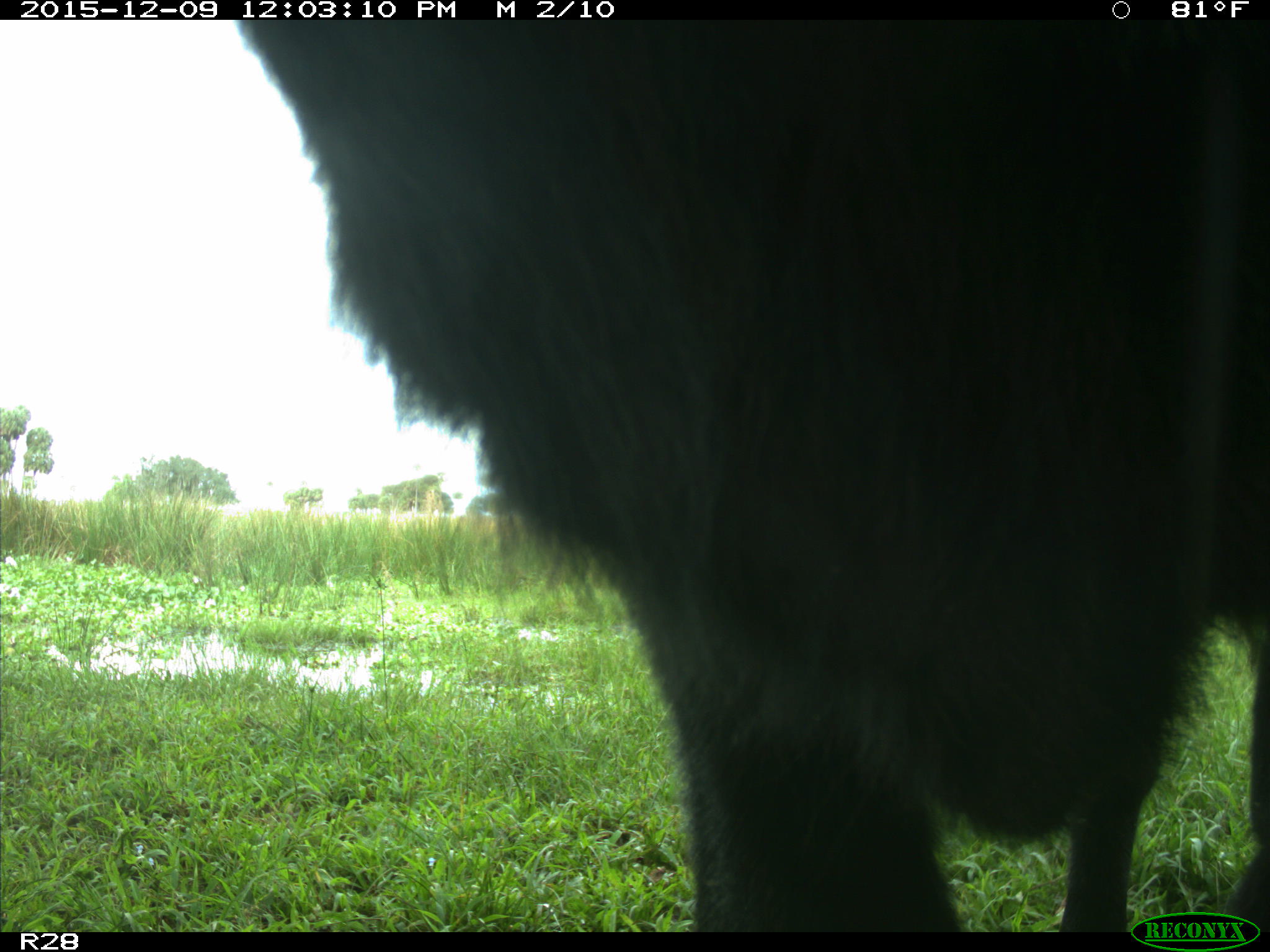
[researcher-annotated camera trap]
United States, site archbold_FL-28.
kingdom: Animalia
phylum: Chordata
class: Mammalia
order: Artiodactyla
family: Bovidae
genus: Bos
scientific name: Bos taurus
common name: domestic cow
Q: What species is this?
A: Bos taurus (domestic cow).